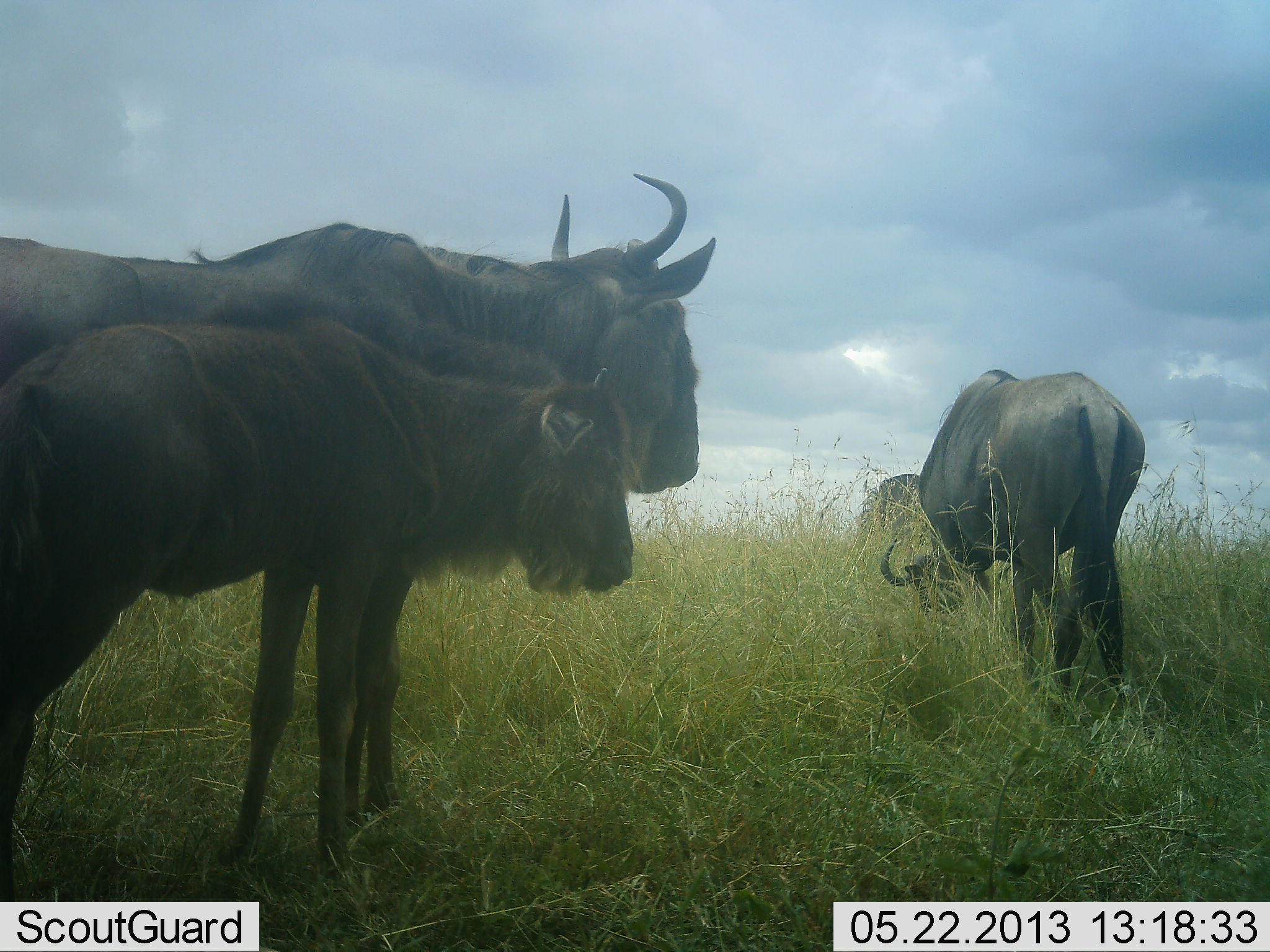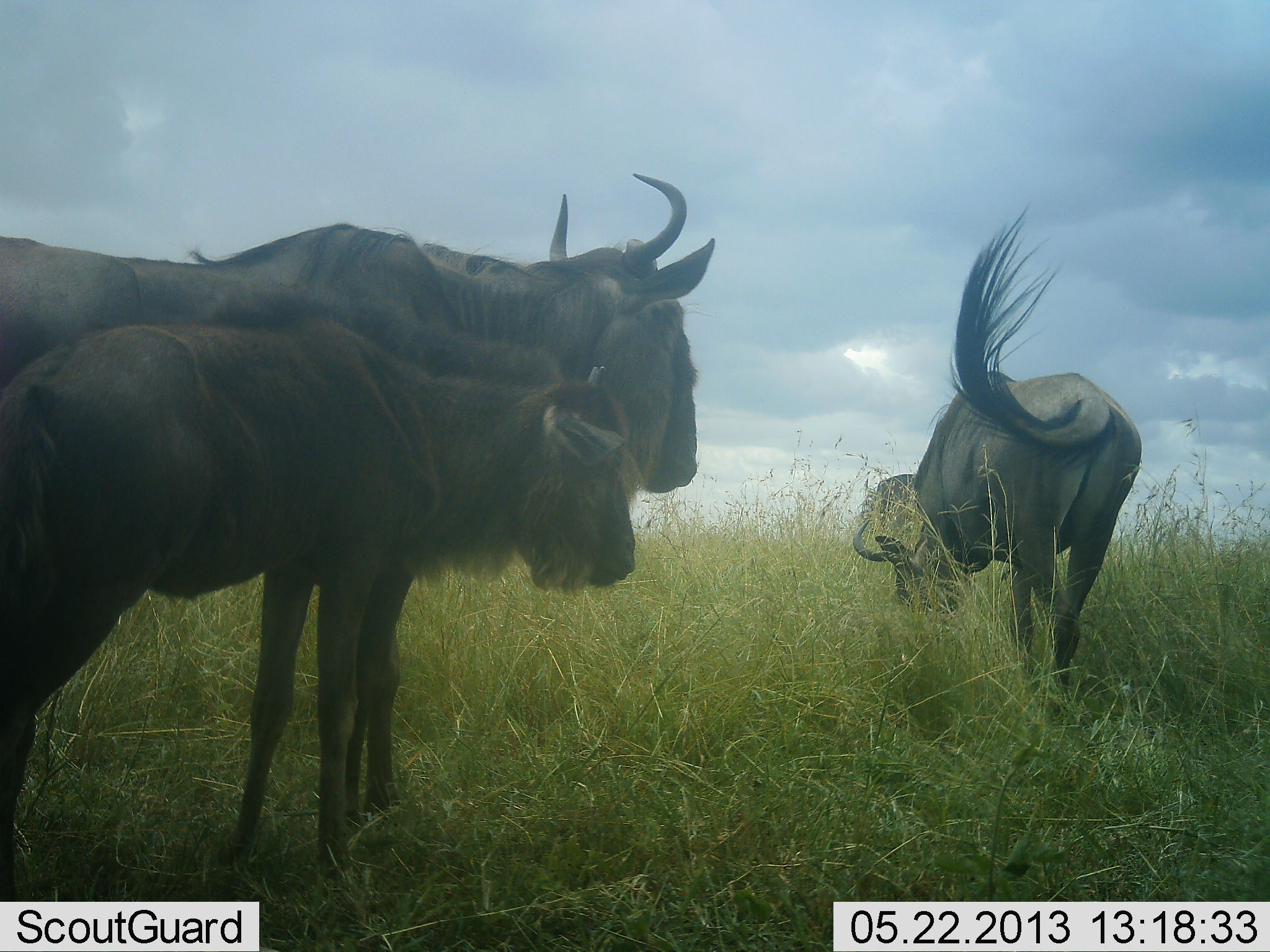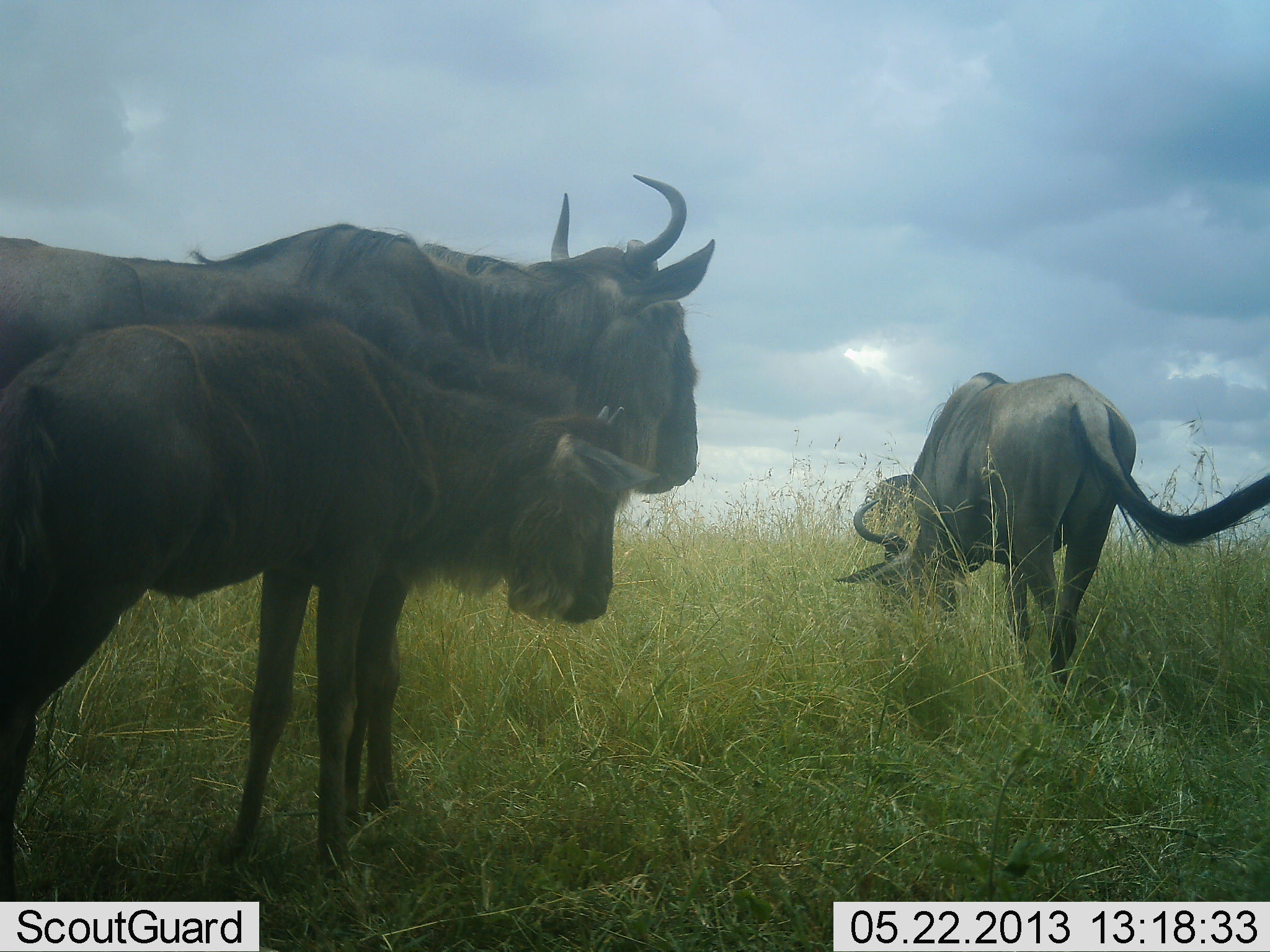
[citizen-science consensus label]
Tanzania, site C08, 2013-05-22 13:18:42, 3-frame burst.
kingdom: Animalia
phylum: Chordata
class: Mammalia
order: Artiodactyla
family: Bovidae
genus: Connochaetes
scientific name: Connochaetes taurinus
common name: blue wildebeest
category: wildebeest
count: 4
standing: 100%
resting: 0%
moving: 5%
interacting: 0%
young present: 86%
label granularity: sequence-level